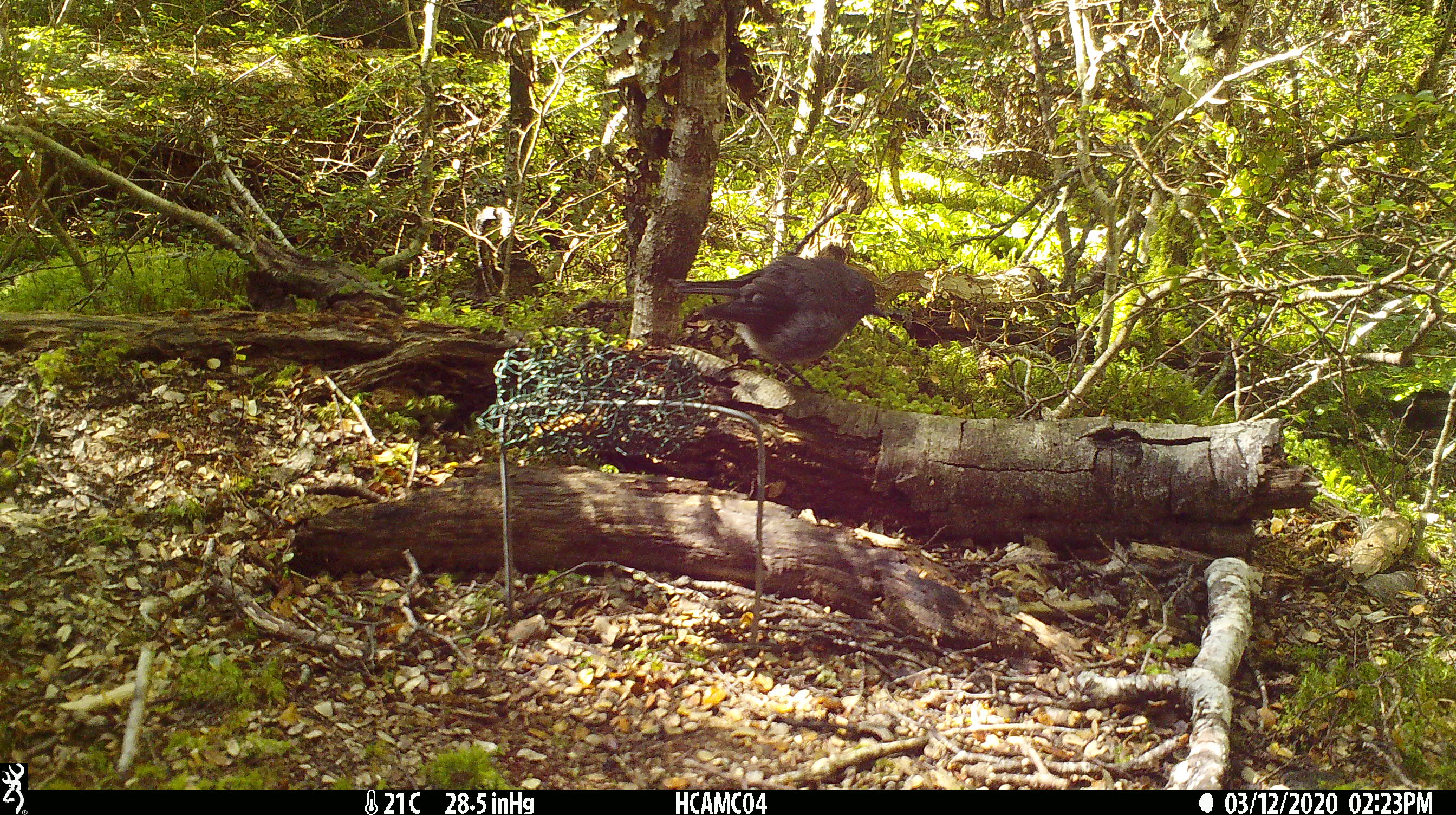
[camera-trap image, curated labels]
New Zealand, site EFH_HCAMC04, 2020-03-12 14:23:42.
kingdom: Animalia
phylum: Chordata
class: Aves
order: Passeriformes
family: Petroicidae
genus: Petroica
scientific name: Petroica australis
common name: new zealand robin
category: robin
Robin (new zealand robin) (Petroica australis).